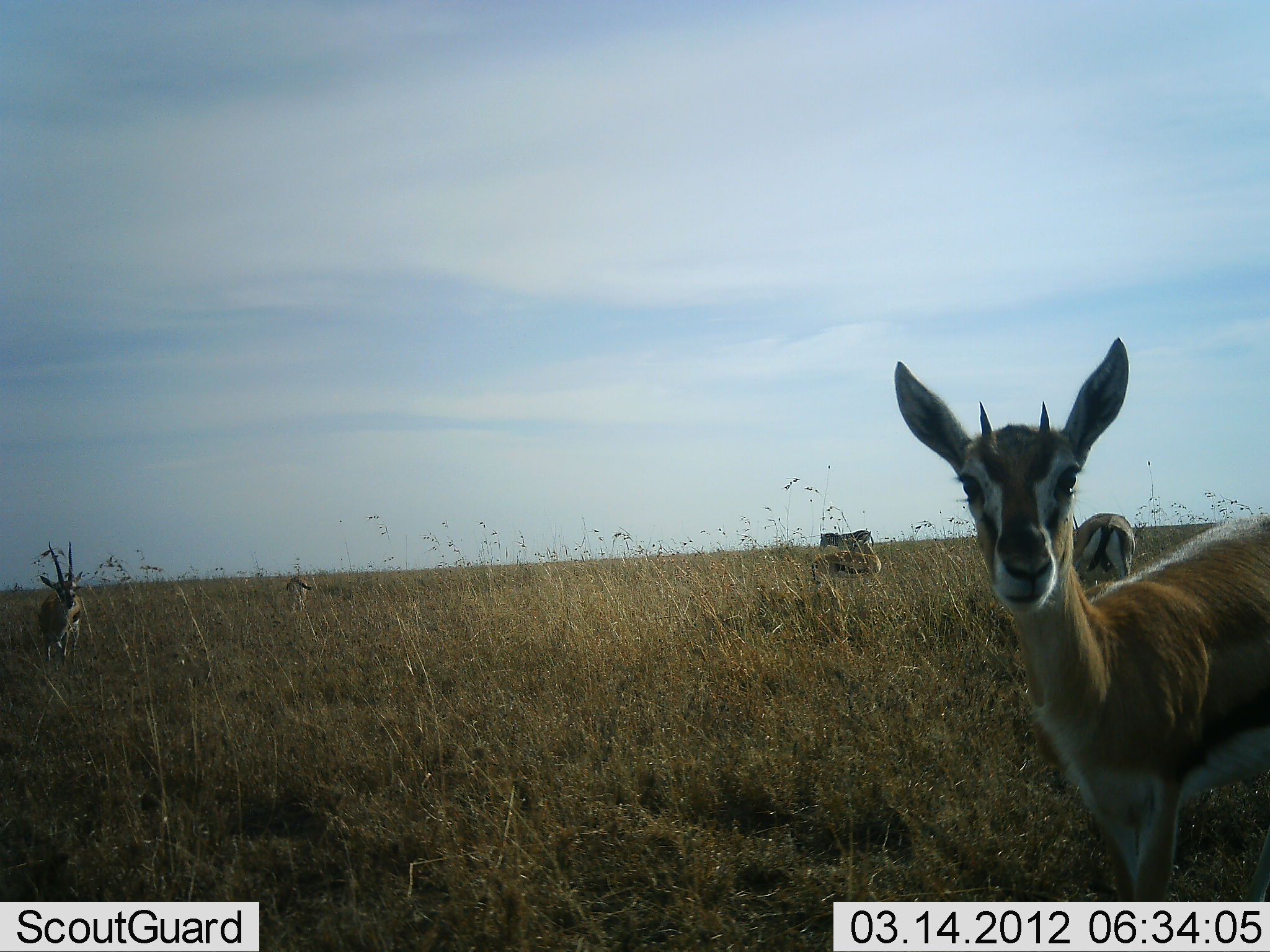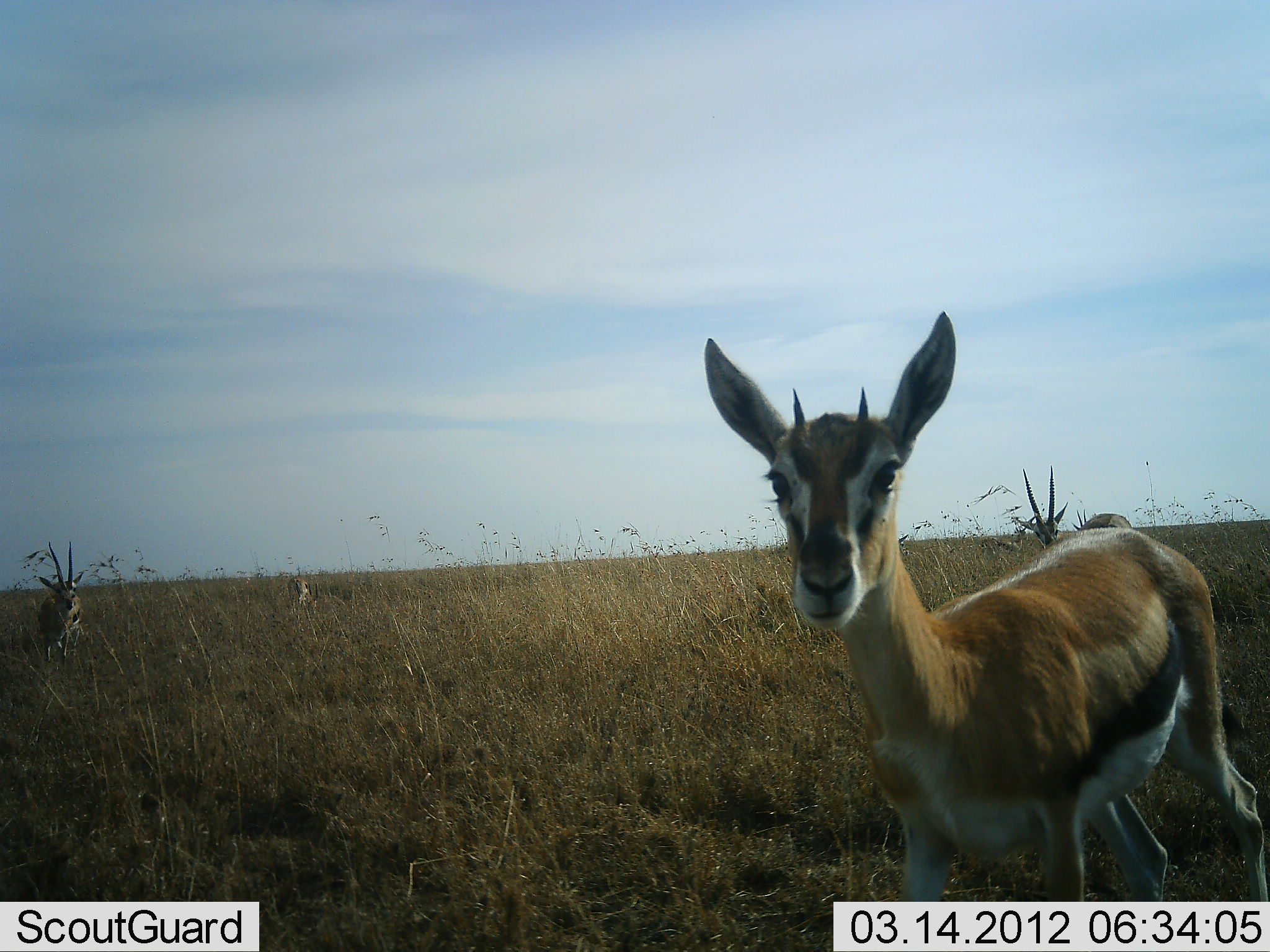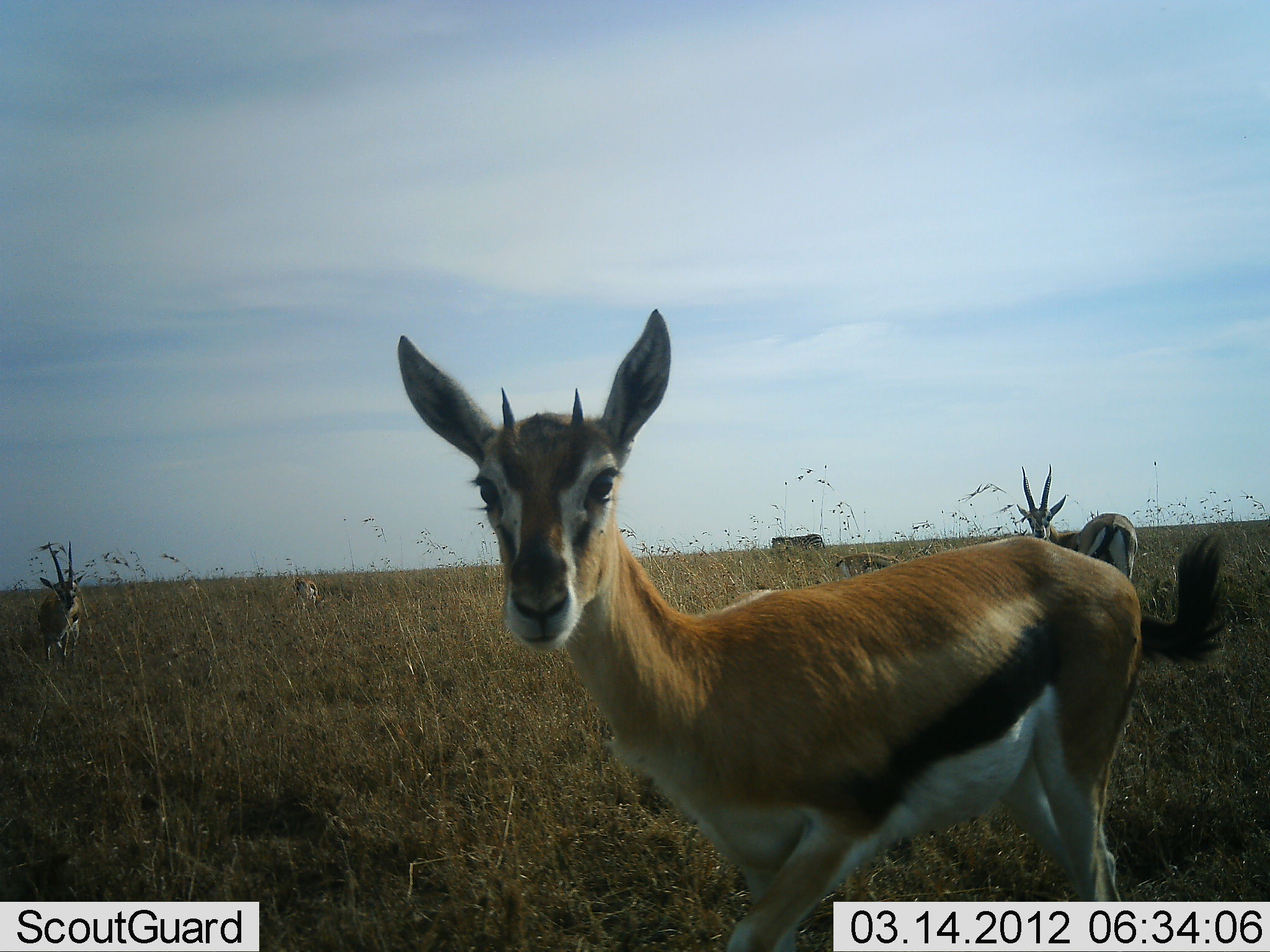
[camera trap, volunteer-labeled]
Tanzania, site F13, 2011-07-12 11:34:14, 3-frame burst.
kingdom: Animalia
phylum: Chordata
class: Mammalia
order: Artiodactyla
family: Bovidae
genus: Eudorcas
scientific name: Eudorcas thomsonii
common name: thomson's gazelle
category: gazellethomsons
Gazellethomsons (thomson's gazelle) (Eudorcas thomsonii), count 4. Behavior (volunteer vote fractions): standing 76%, resting 6%, moving 65%, interacting 0%. Young present (vote fraction): 6%. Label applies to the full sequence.